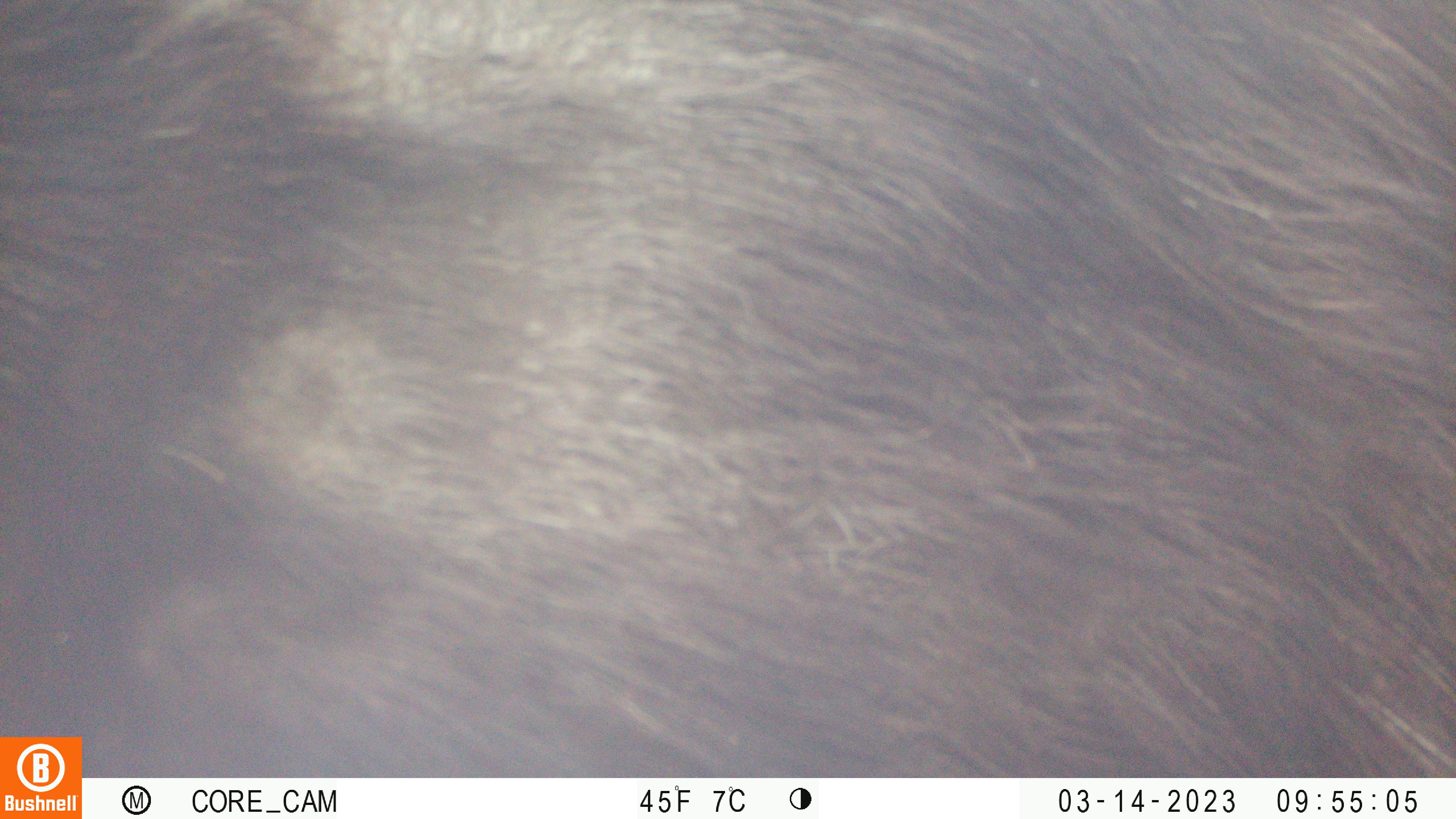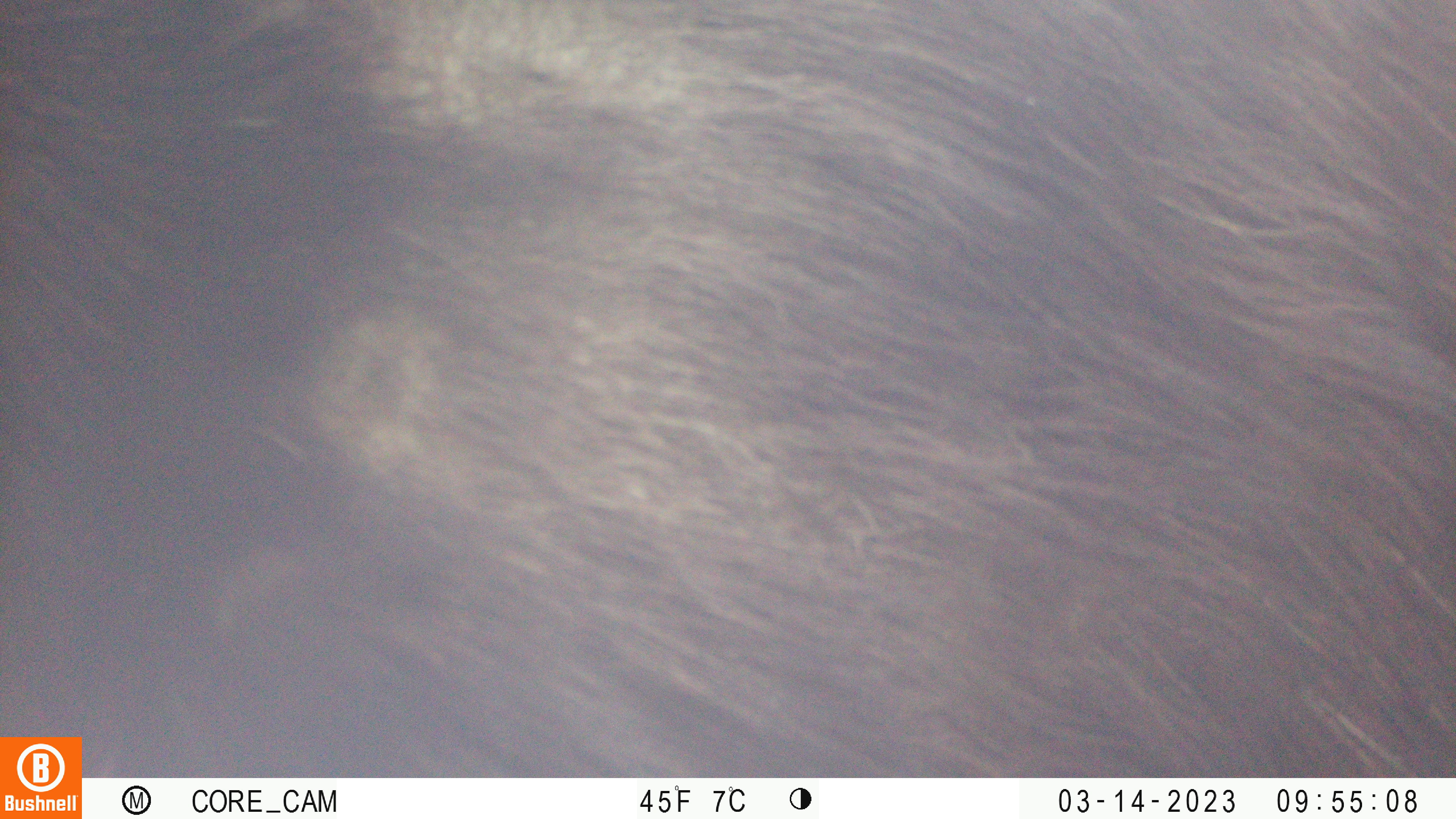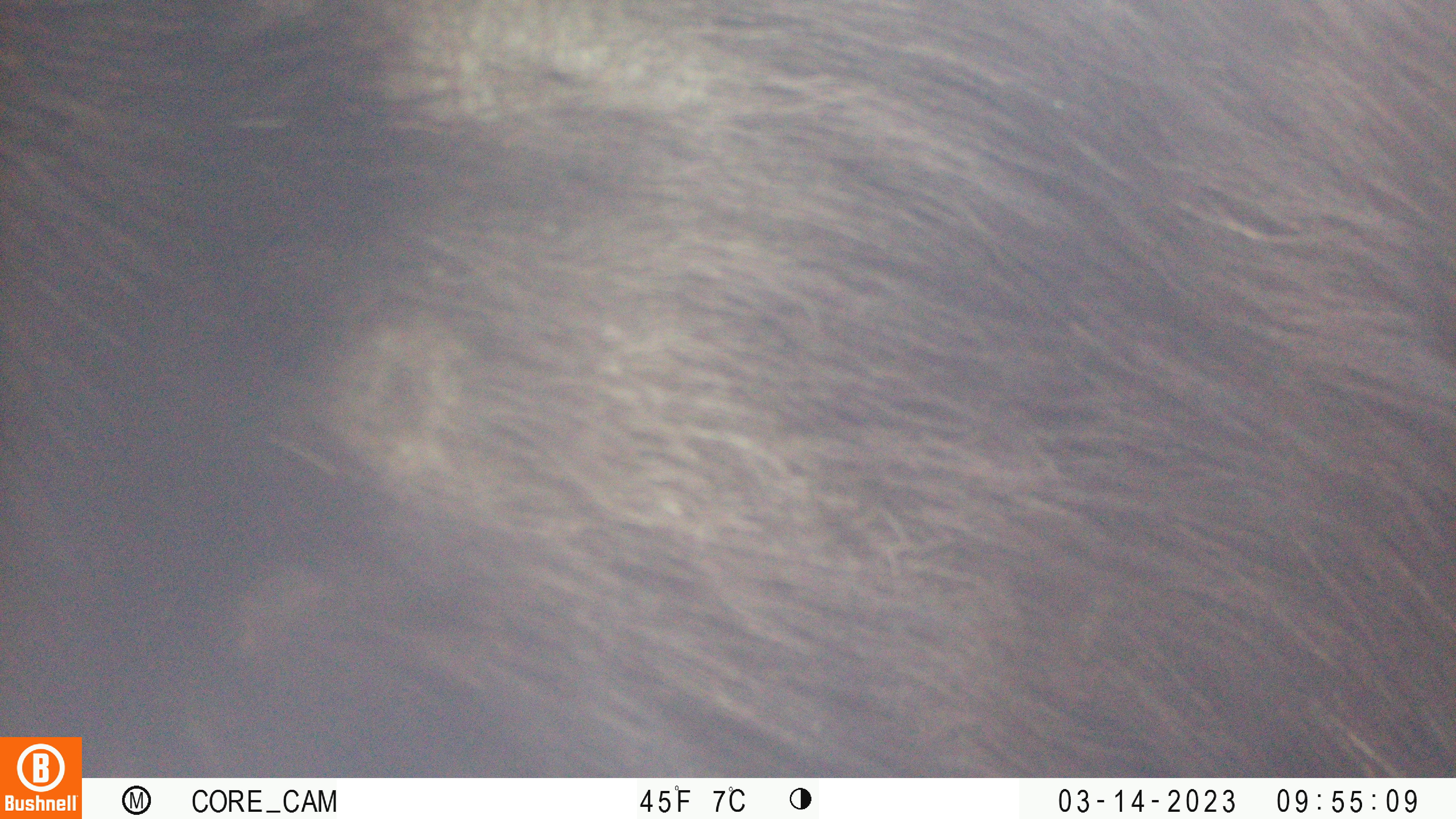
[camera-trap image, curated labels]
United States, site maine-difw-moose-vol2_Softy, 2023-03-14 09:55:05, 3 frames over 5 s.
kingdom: Animalia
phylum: Chordata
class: Mammalia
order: Artiodactyla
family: Cervidae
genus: Alces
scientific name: Alces alces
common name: moose